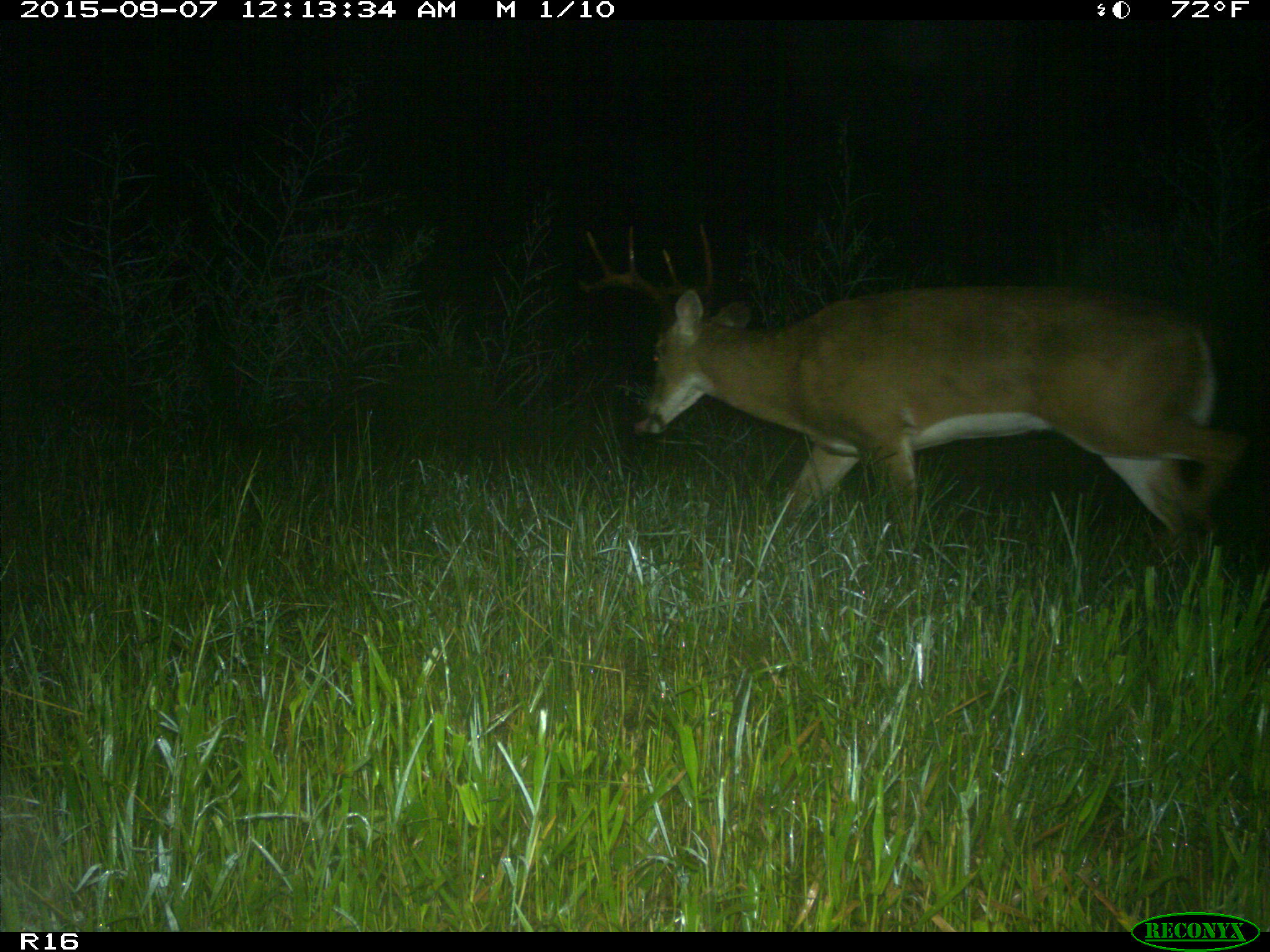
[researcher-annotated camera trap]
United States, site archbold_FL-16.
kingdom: Animalia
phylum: Chordata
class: Mammalia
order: Artiodactyla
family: Cervidae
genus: Odocoileus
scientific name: Odocoileus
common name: deer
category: unidentified deer